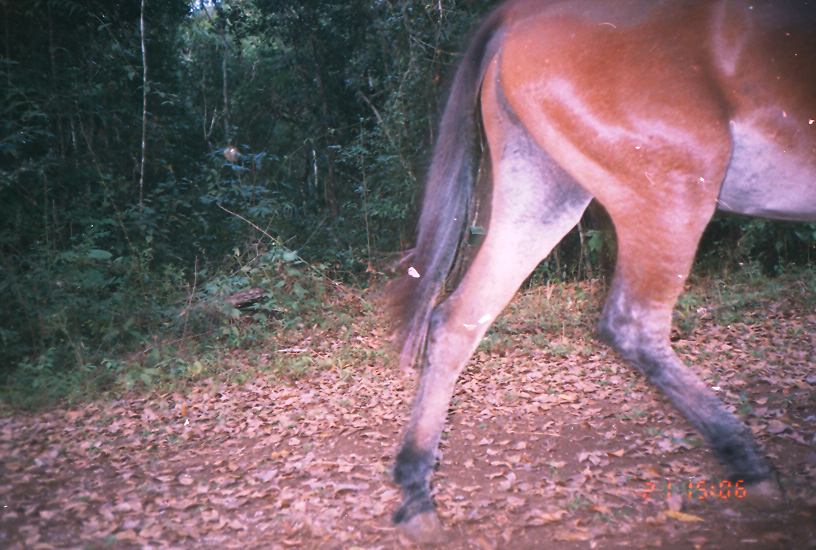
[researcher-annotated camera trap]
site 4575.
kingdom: Animalia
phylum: Chordata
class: Mammalia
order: Perissodactyla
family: Equidae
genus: Equus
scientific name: Equus ferus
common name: wild horse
Equus ferus (wild horse).